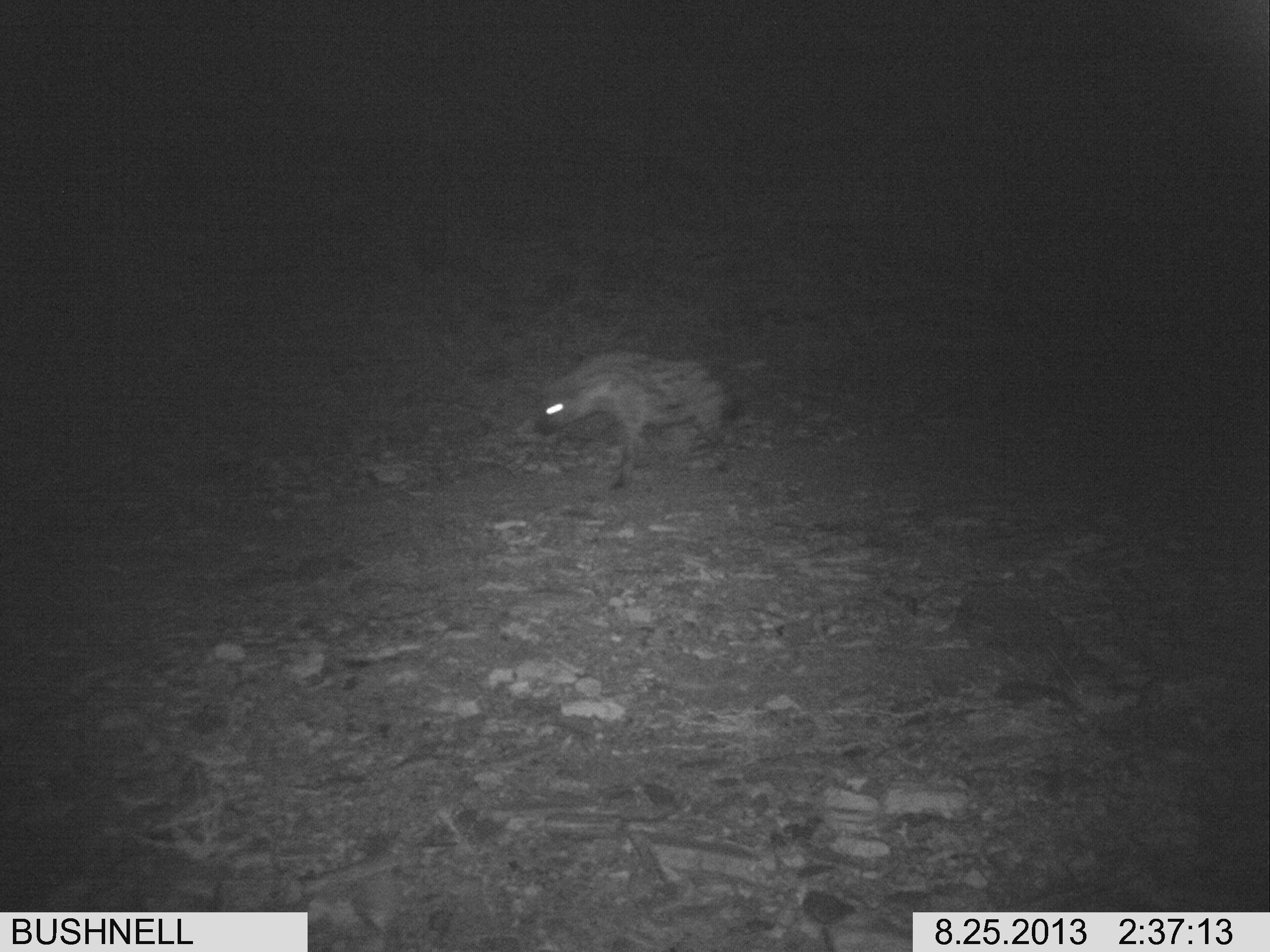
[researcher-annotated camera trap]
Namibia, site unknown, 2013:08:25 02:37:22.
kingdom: Animalia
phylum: Chordata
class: Mammalia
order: Carnivora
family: Hyaenidae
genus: Crocuta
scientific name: Crocuta crocuta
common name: spotted hyena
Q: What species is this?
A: Crocuta crocuta (spotted hyena).